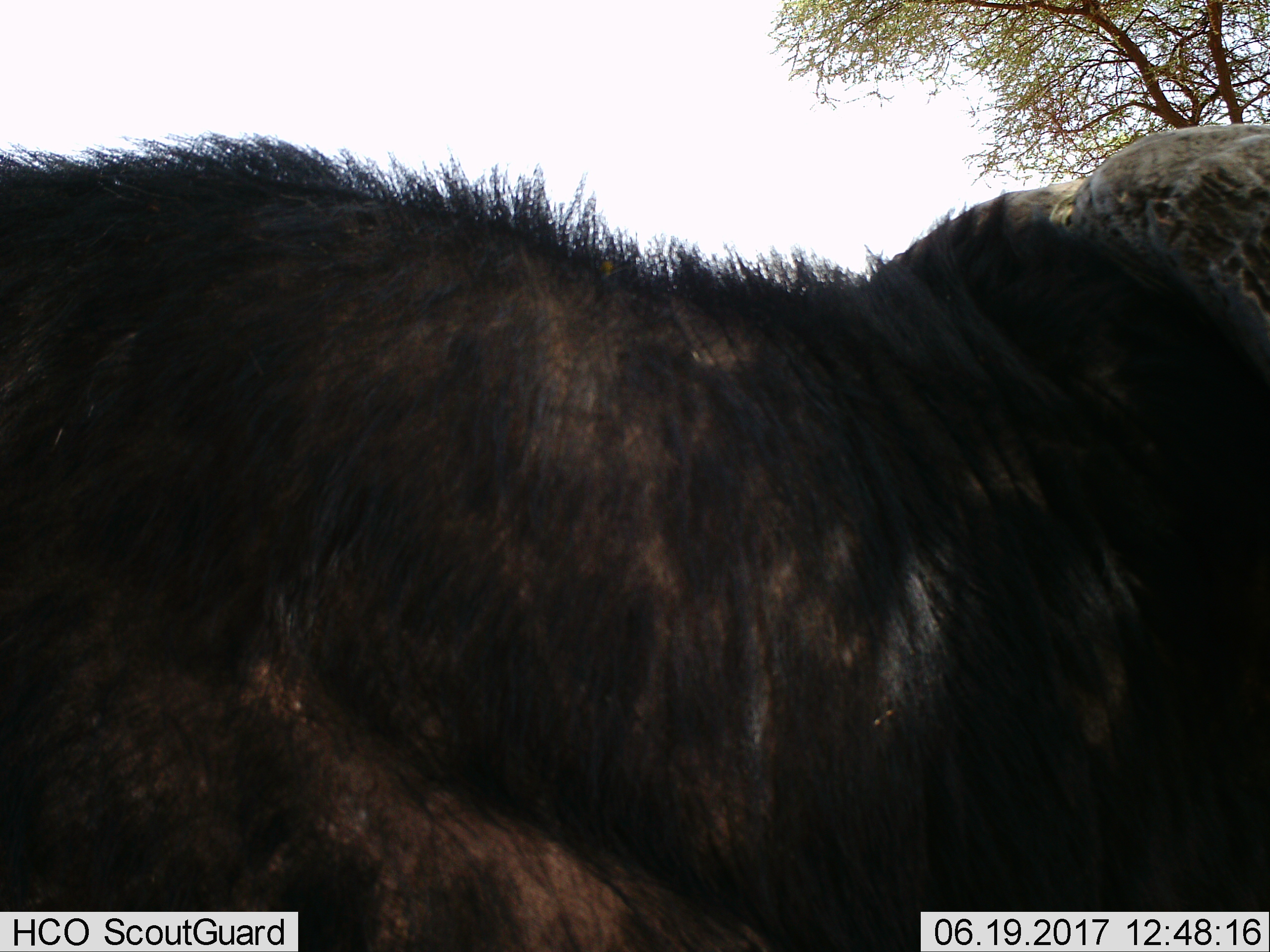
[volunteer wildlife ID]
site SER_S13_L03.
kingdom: Animalia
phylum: Chordata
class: Mammalia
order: Artiodactyla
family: Bovidae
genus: Syncerus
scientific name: Syncerus caffer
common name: african buffalo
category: buffalo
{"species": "buffalo (african buffalo) (Syncerus caffer)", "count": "1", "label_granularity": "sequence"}